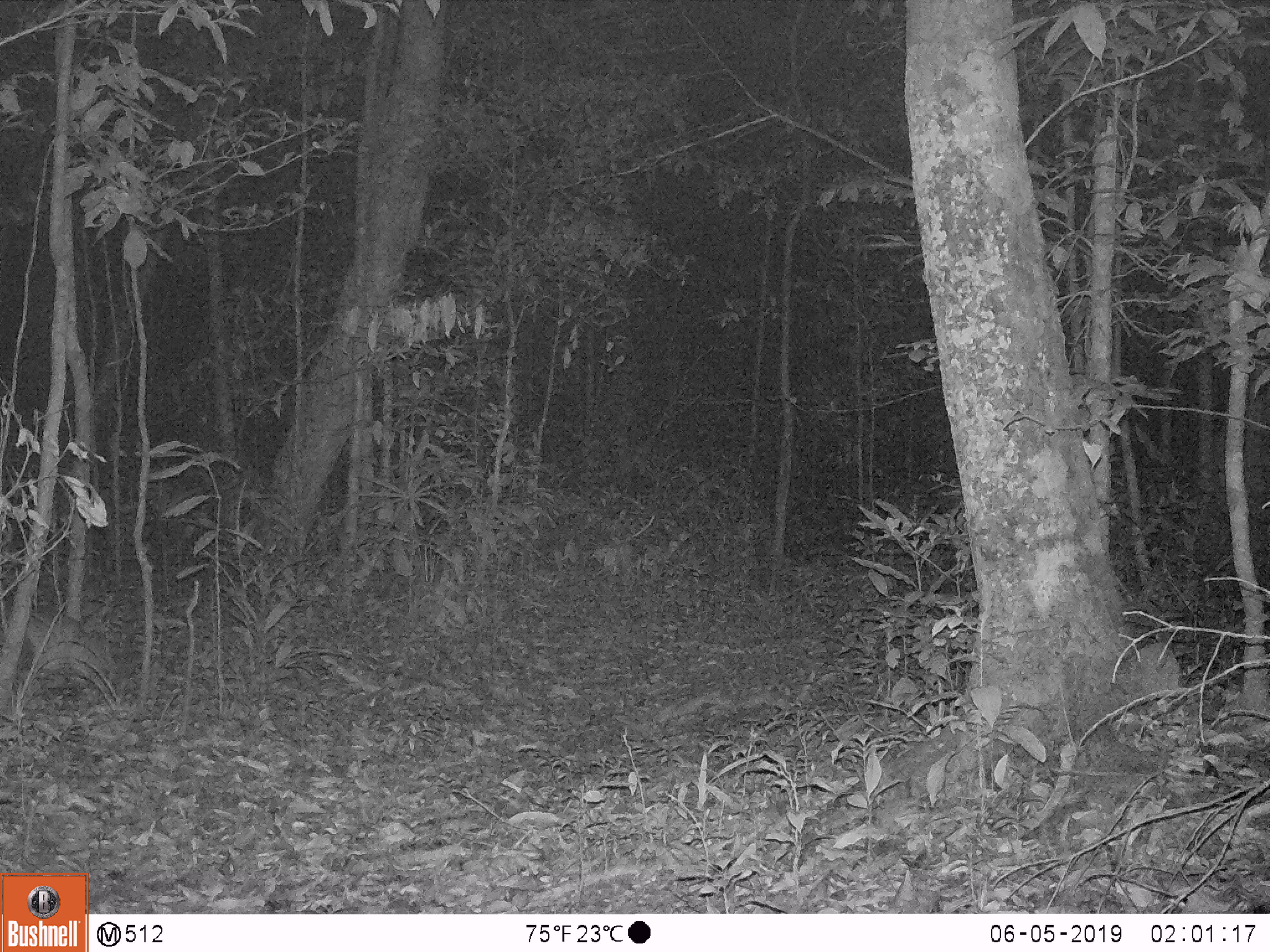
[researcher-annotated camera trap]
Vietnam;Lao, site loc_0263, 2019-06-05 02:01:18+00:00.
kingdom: Animalia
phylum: Chordata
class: Mammalia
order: Artiodactyla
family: Cervidae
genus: Muntiacus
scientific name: Muntiacus vuquangensis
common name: large-antlered muntjac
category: large antlered muntjac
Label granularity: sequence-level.